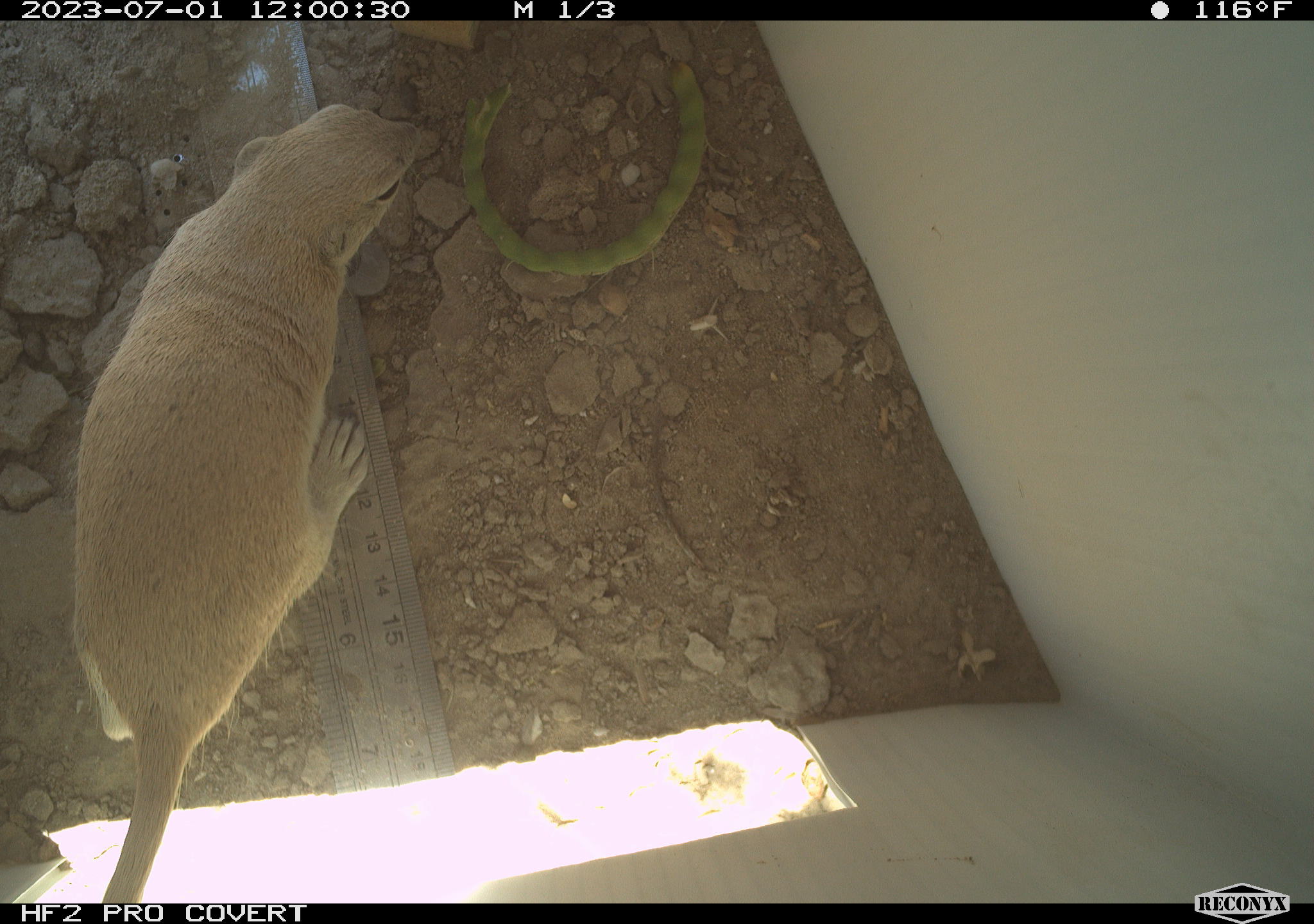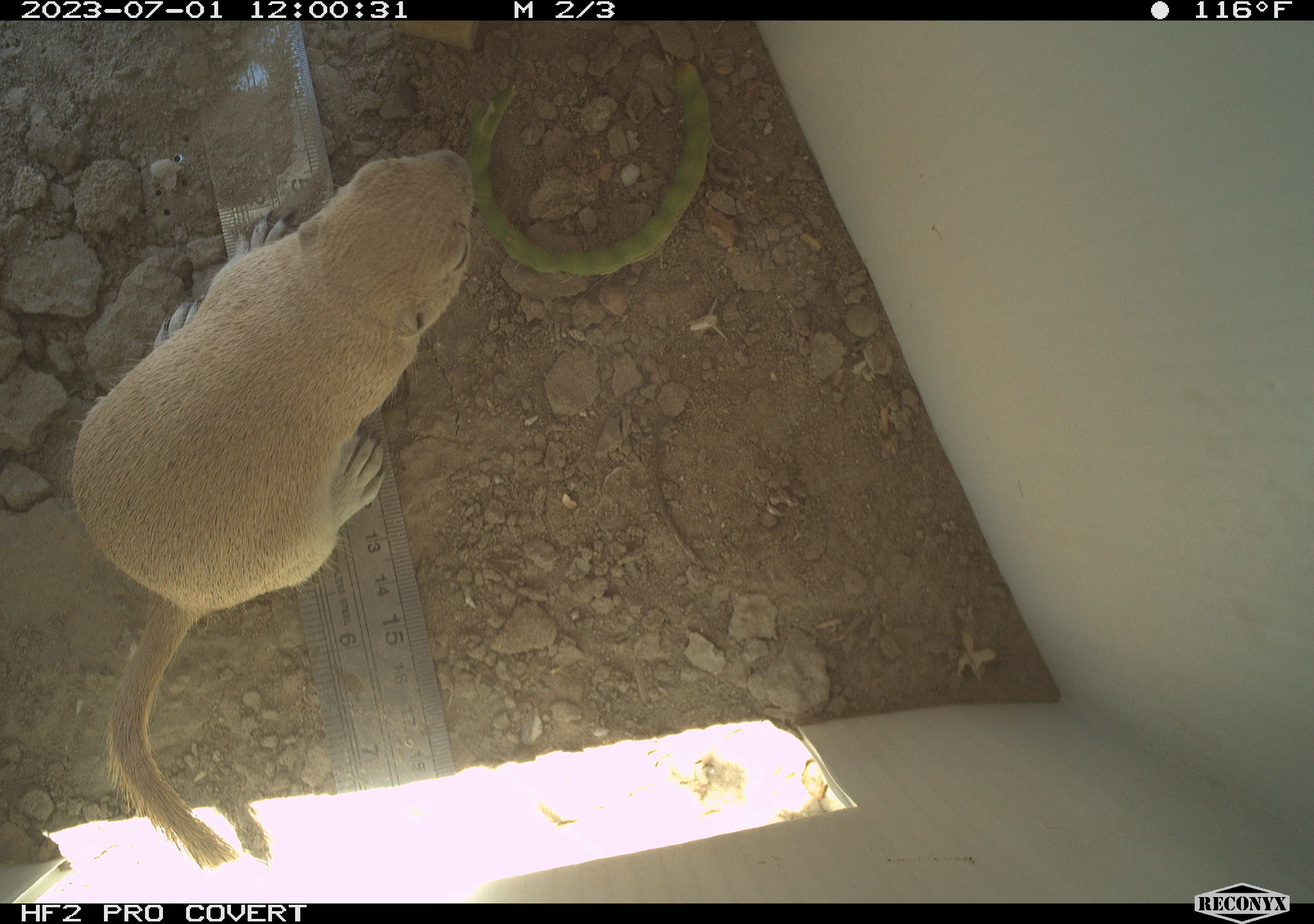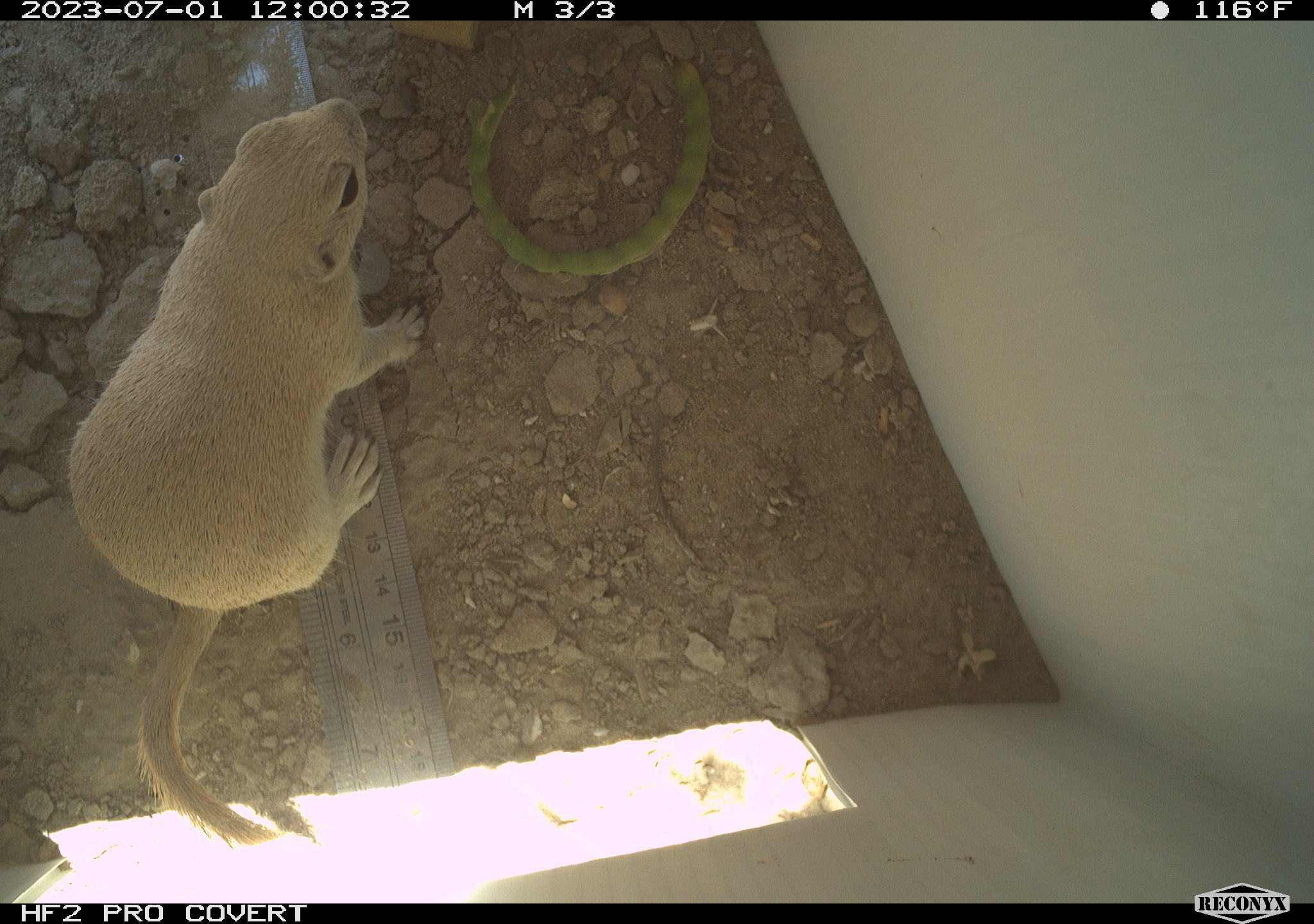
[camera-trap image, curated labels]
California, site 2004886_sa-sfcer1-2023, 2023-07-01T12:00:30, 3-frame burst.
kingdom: Animalia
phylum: Chordata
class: Mammalia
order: Rodentia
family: Sciuridae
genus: Xerospermophilus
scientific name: Xerospermophilus tereticaudus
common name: round-tailed ground squirrel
Round-tailed ground squirrel (Xerospermophilus tereticaudus).